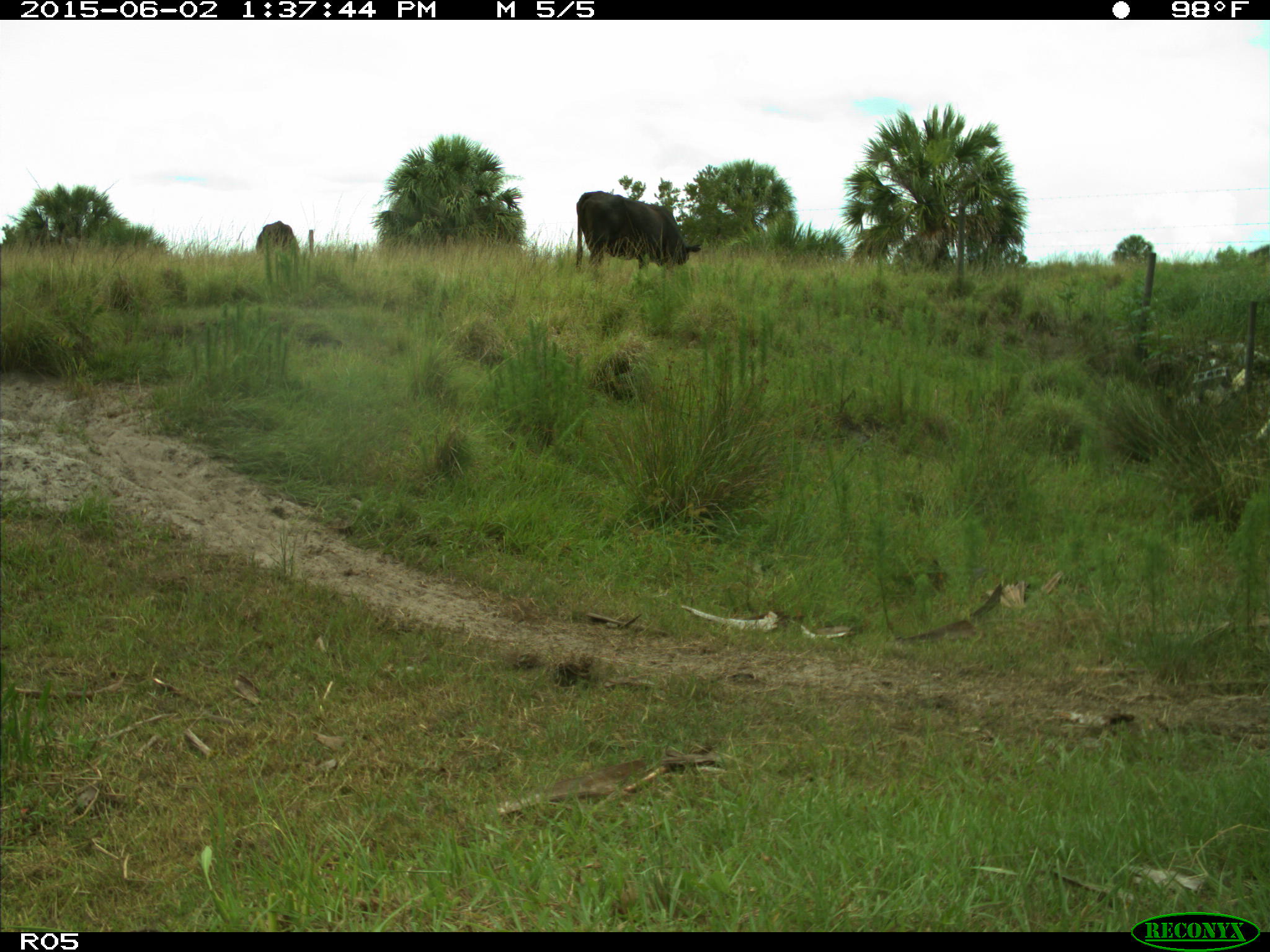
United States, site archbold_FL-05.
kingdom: Animalia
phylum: Chordata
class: Mammalia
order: Artiodactyla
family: Bovidae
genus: Bos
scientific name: Bos taurus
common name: domestic cow